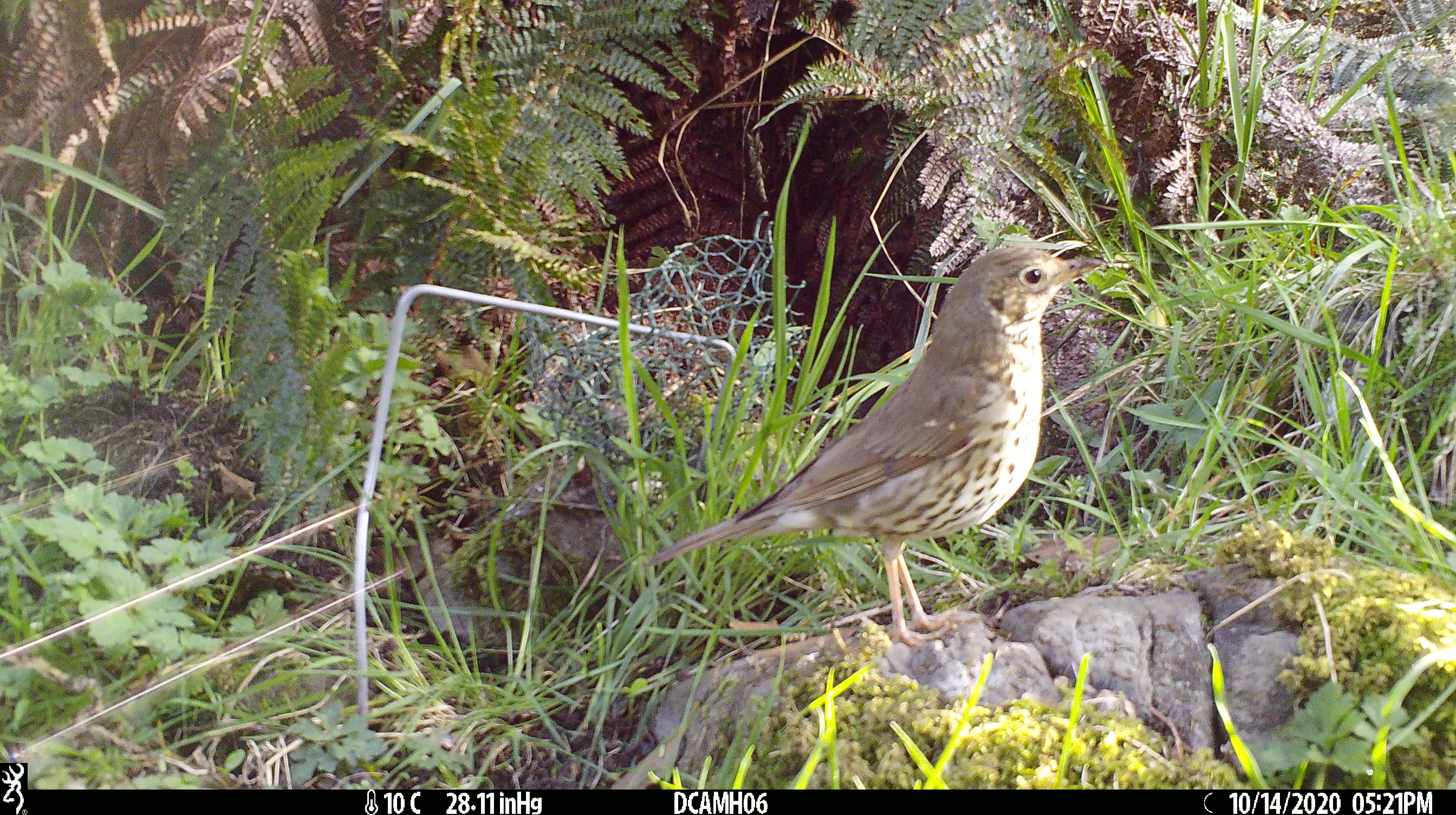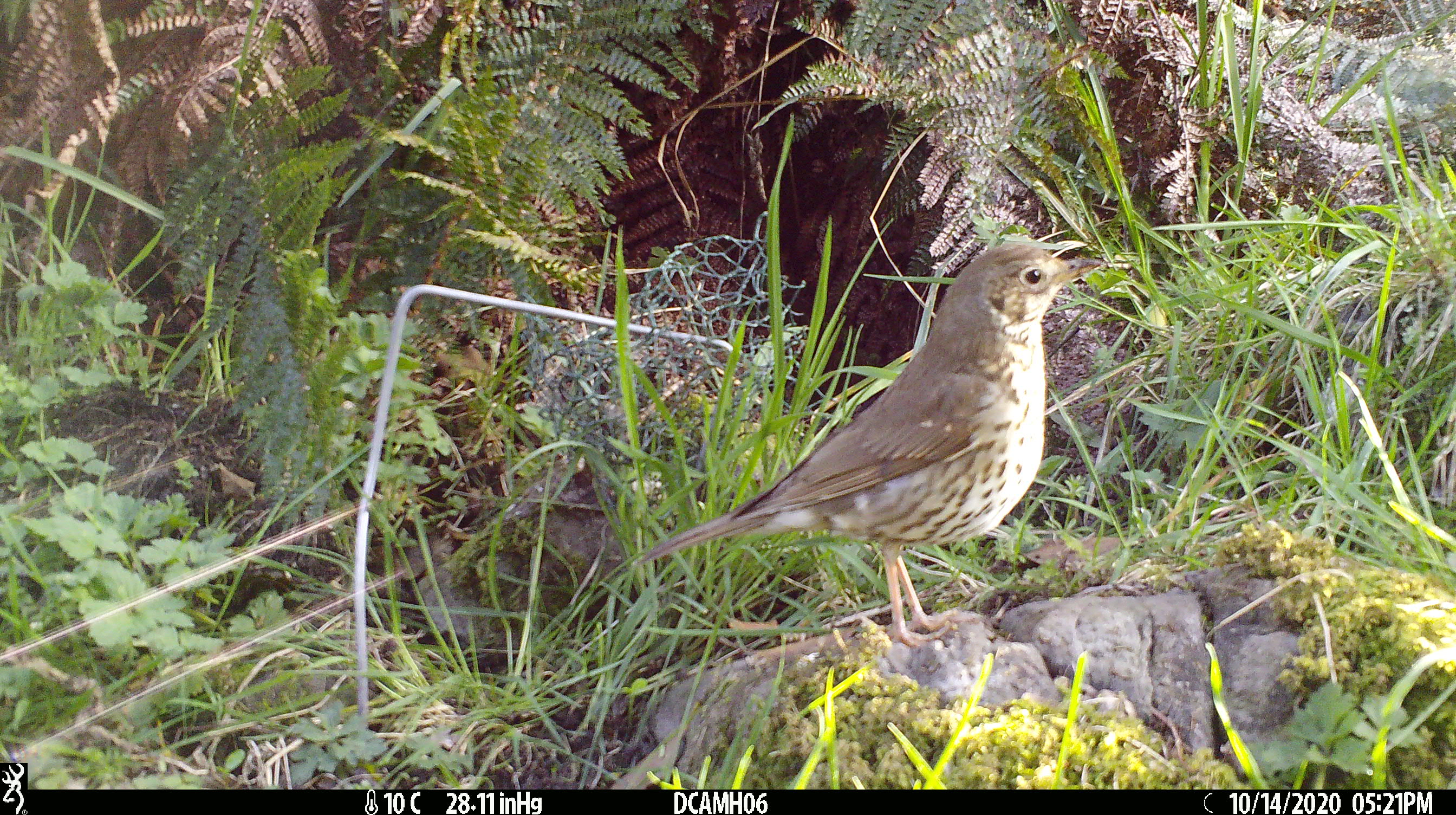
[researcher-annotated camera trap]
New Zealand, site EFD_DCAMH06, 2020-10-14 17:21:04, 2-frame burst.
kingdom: Animalia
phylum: Chordata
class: Aves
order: Passeriformes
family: Turdidae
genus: Turdus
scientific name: Turdus philomelos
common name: song thrush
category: thrush